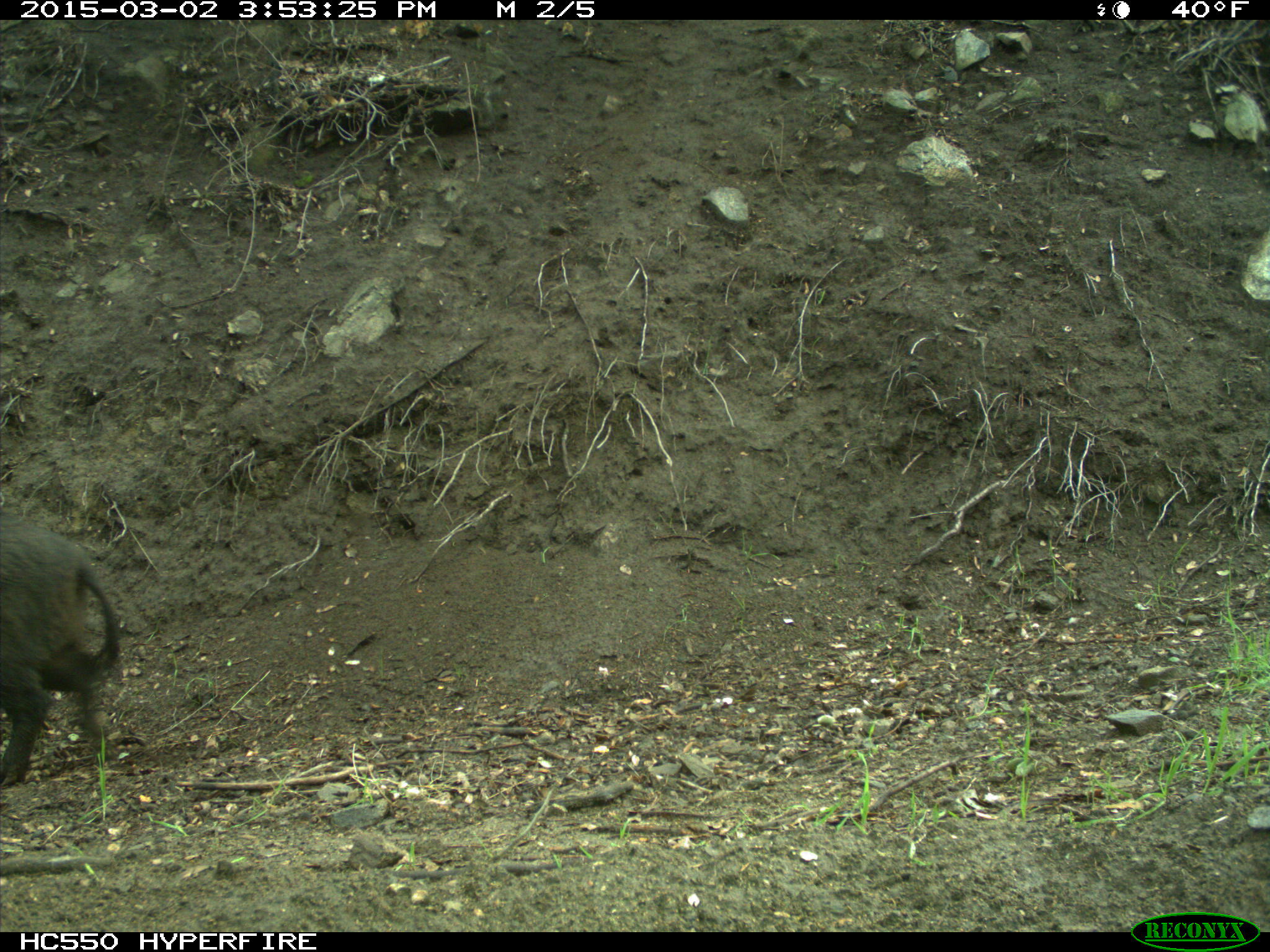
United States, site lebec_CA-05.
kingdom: Animalia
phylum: Chordata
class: Mammalia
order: Artiodactyla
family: Suidae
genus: Sus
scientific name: Sus scrofa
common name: wild boar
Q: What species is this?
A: Sus scrofa (wild boar).